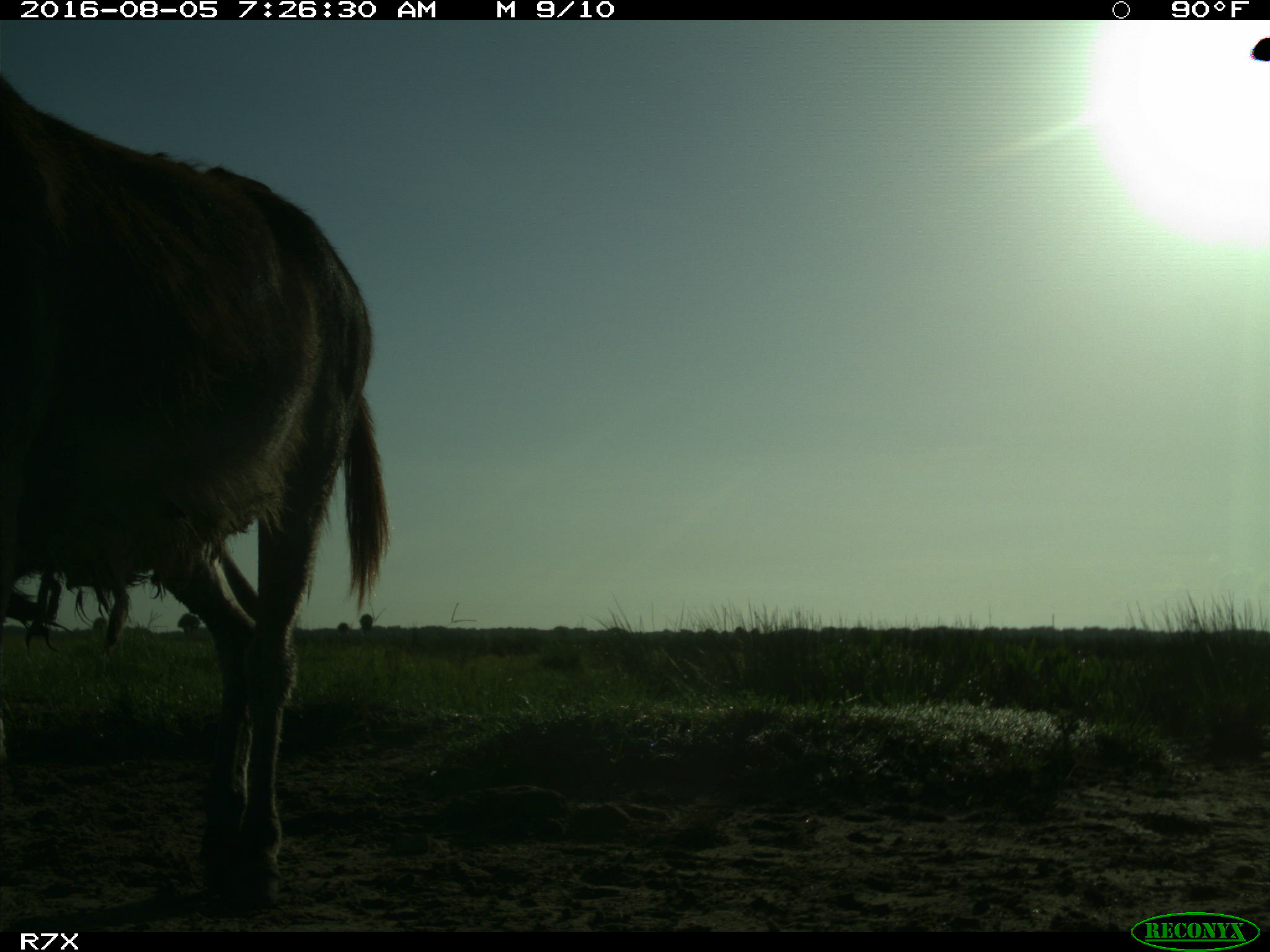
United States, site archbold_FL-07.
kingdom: Animalia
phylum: Chordata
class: Mammalia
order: Perissodactyla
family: Equidae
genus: Equus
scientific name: Equus africanus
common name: african wild ass